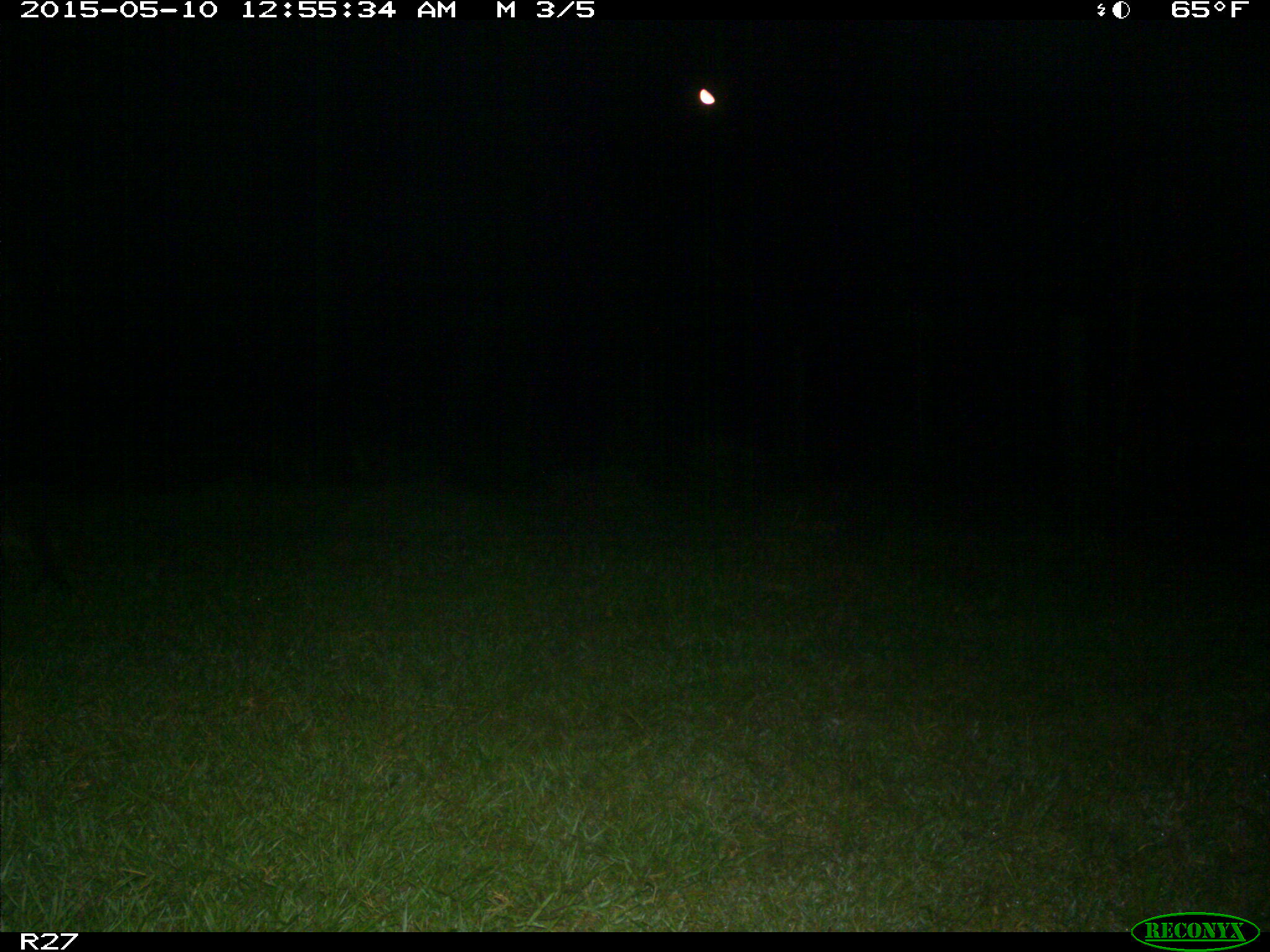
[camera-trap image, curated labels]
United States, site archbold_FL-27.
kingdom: Animalia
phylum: Chordata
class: Mammalia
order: Carnivora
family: Procyonidae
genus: Procyon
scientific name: Procyon lotor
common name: common raccoon